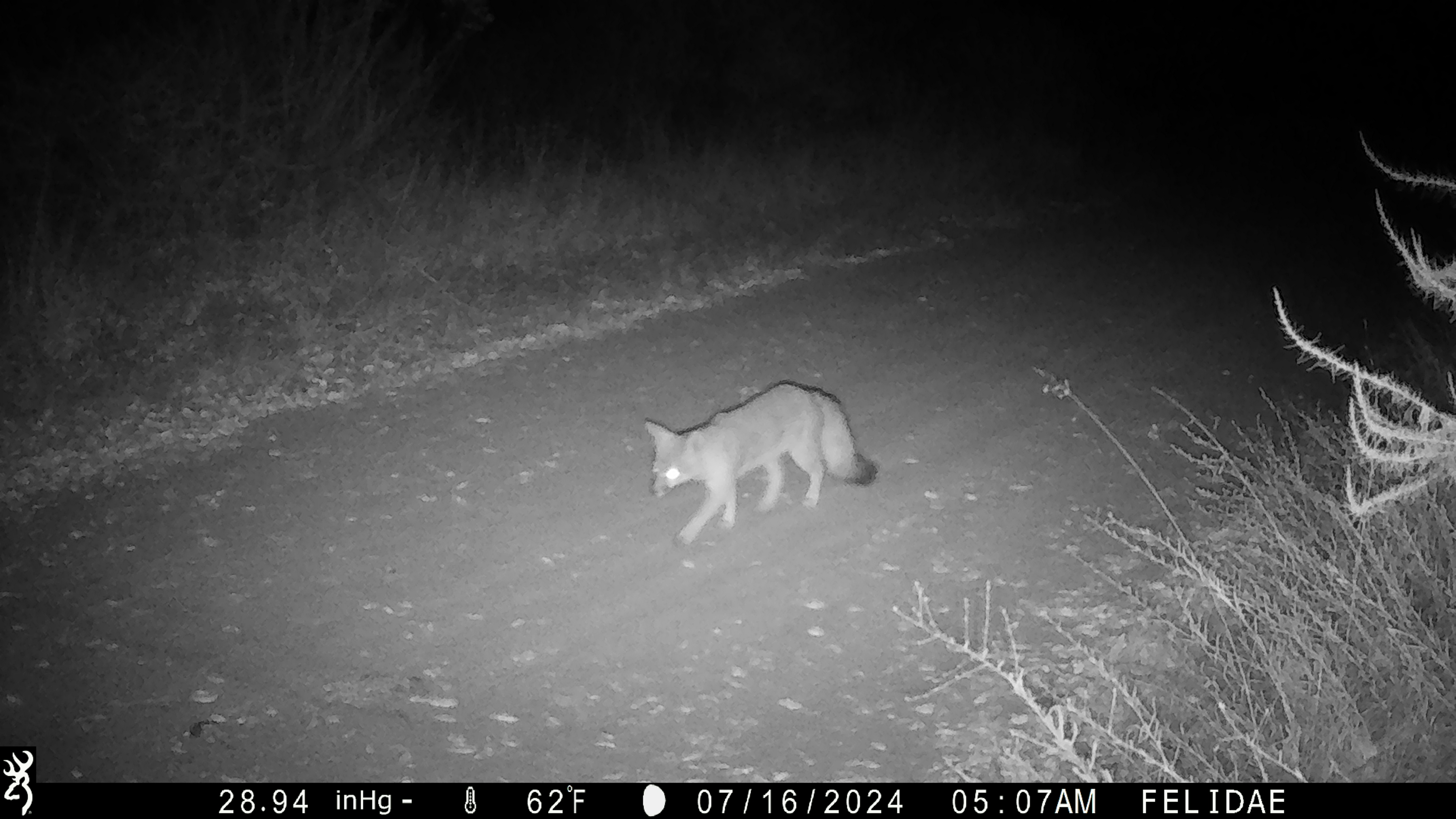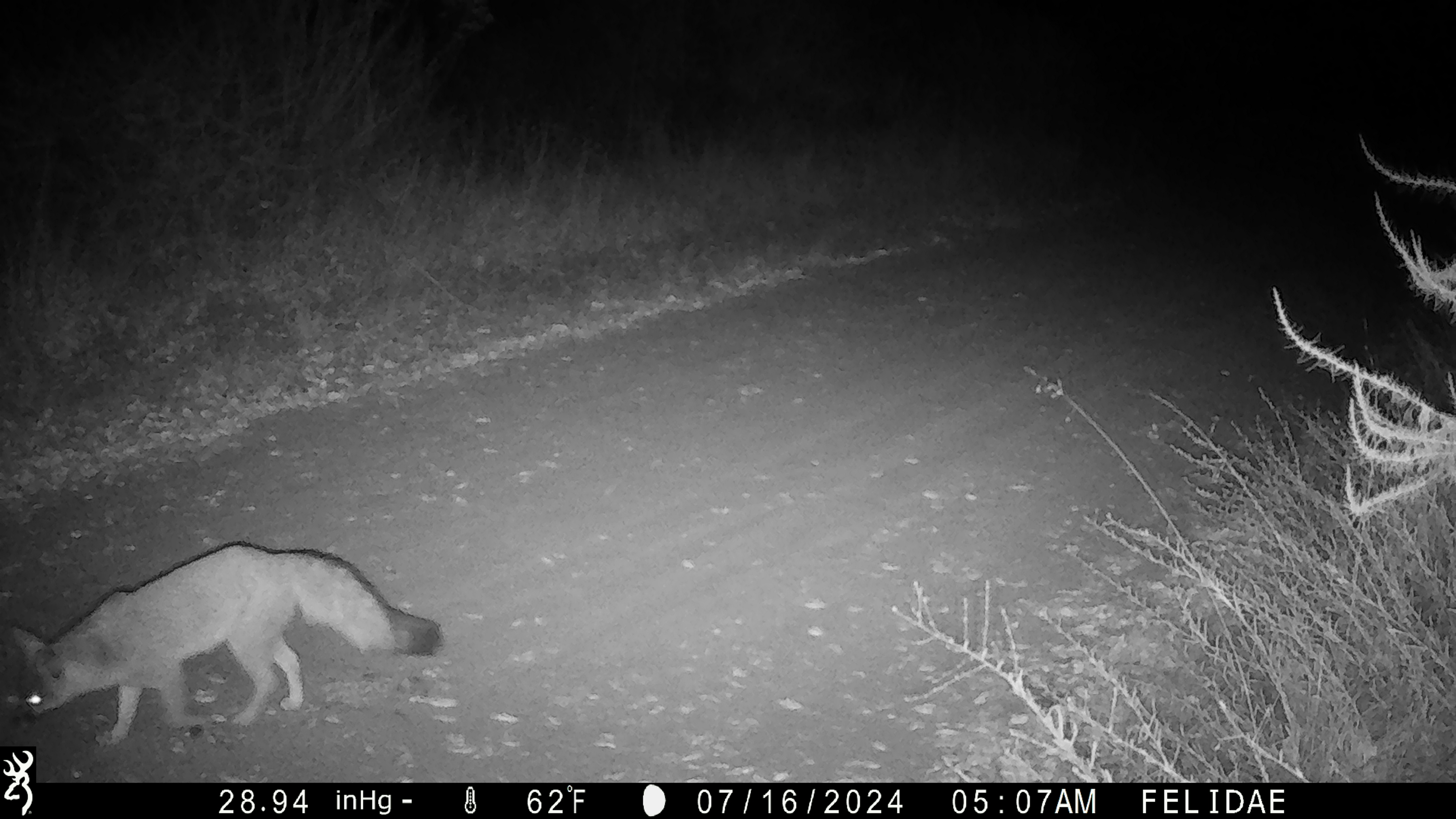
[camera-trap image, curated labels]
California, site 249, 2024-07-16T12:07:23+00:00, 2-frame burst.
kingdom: Animalia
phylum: Chordata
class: Mammalia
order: Carnivora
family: Canidae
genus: Urocyon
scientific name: Urocyon cinereoargenteus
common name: gray fox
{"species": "gray fox (Urocyon cinereoargenteus)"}